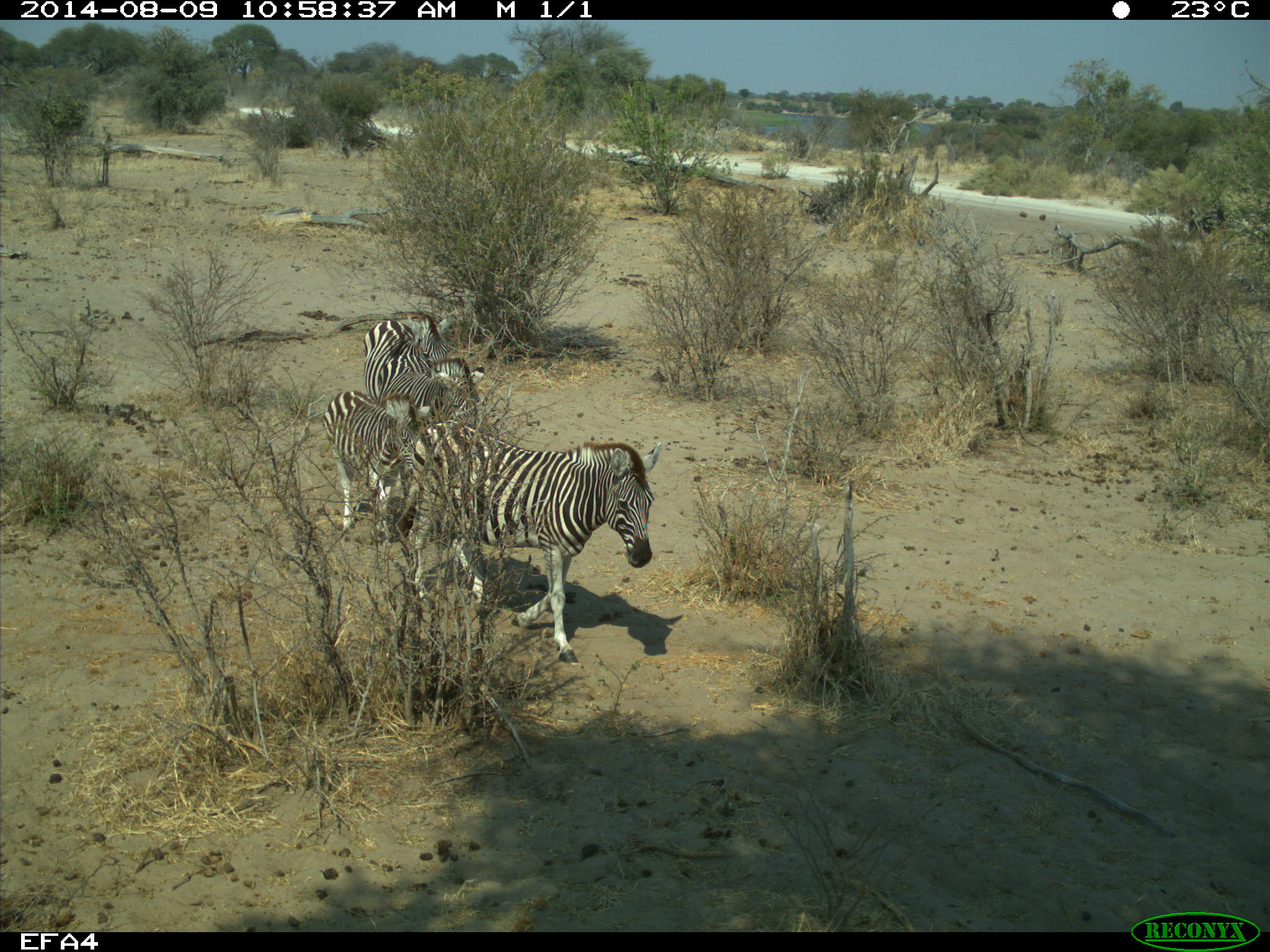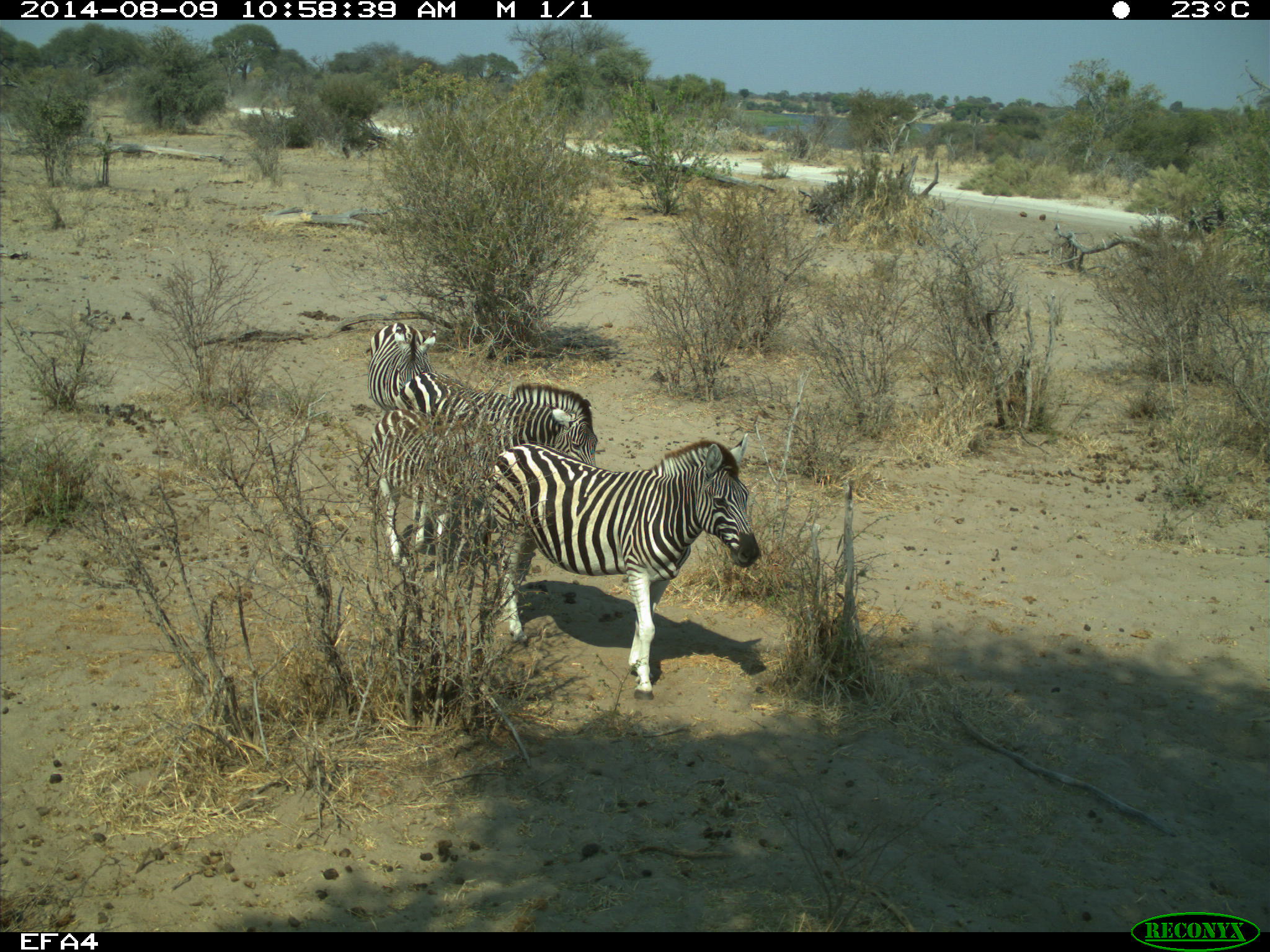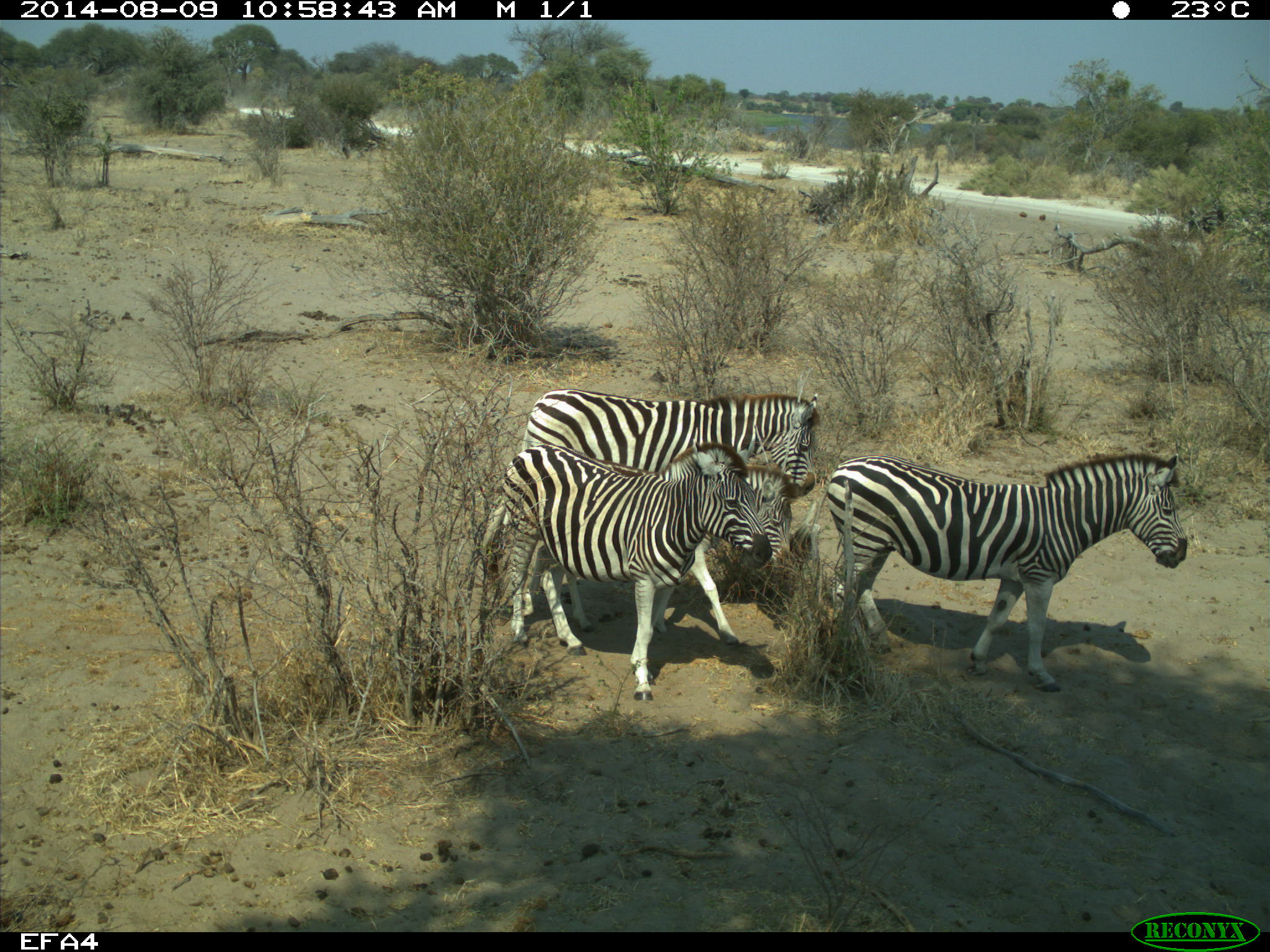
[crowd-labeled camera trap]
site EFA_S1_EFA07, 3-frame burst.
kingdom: Animalia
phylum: Chordata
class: Mammalia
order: Perissodactyla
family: Equidae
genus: Equus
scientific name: Equus quagga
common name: plains zebra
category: zebraplains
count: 4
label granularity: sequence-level